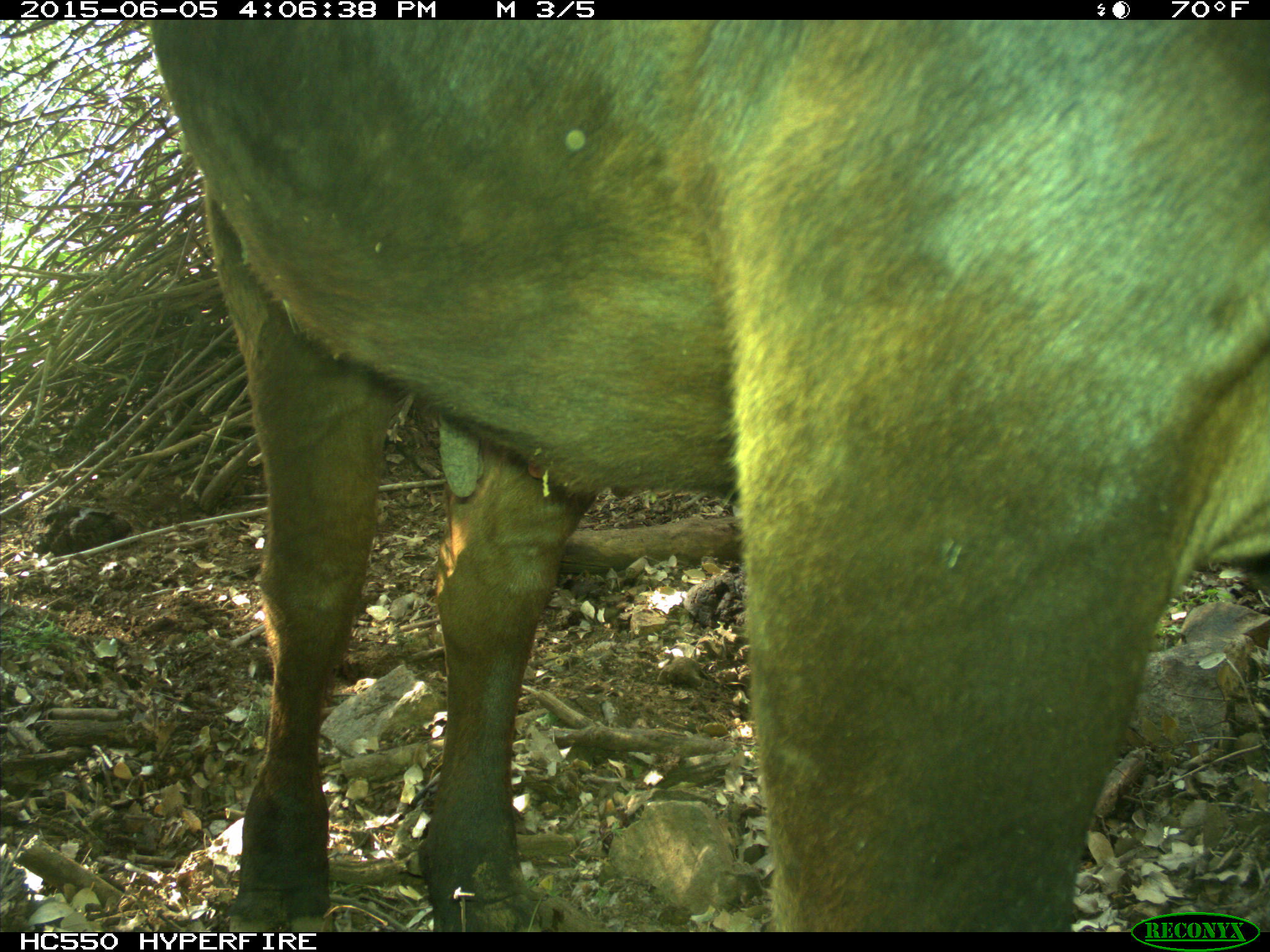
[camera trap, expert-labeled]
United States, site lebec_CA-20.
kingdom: Animalia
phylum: Chordata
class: Mammalia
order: Artiodactyla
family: Bovidae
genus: Bos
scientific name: Bos taurus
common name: domestic cow